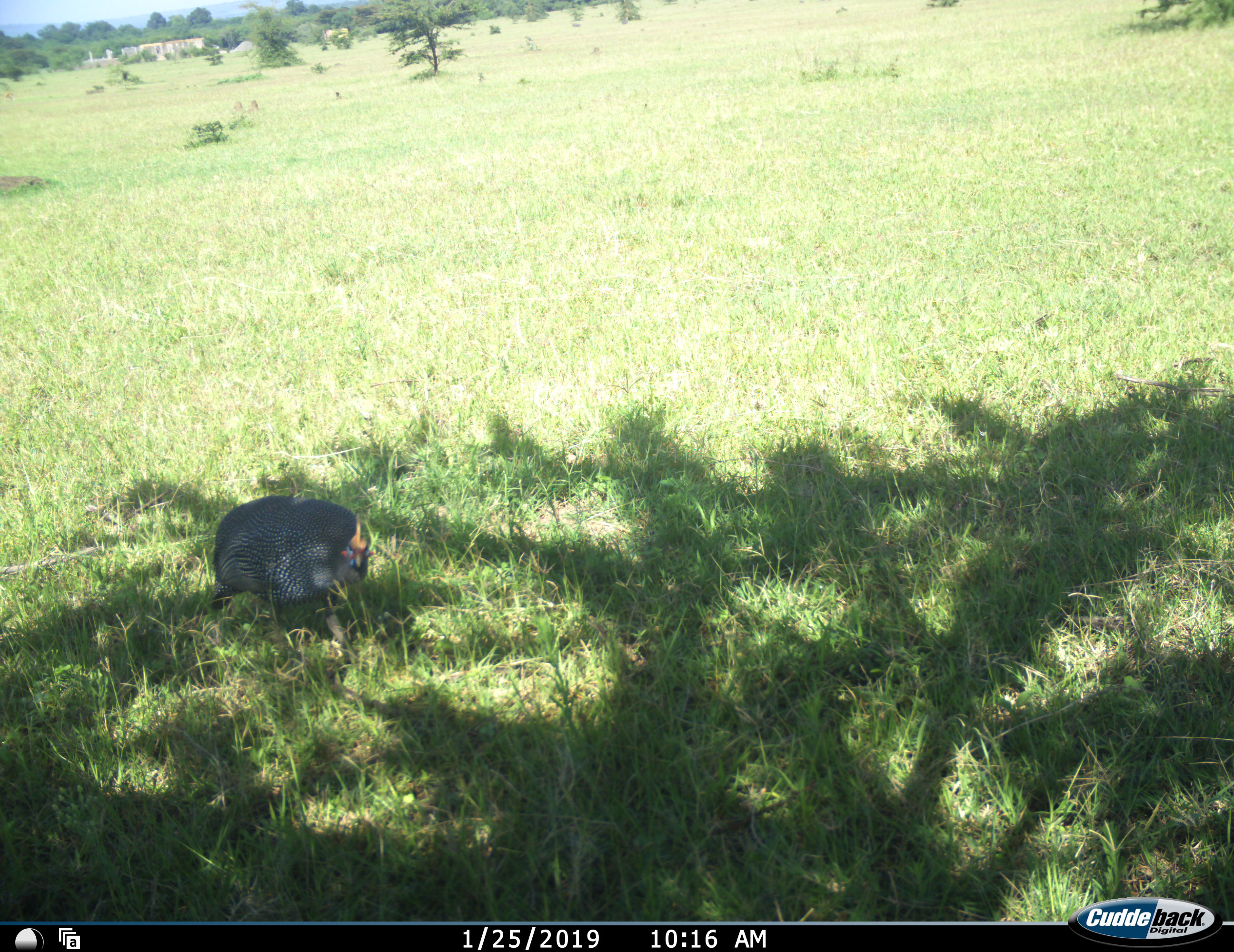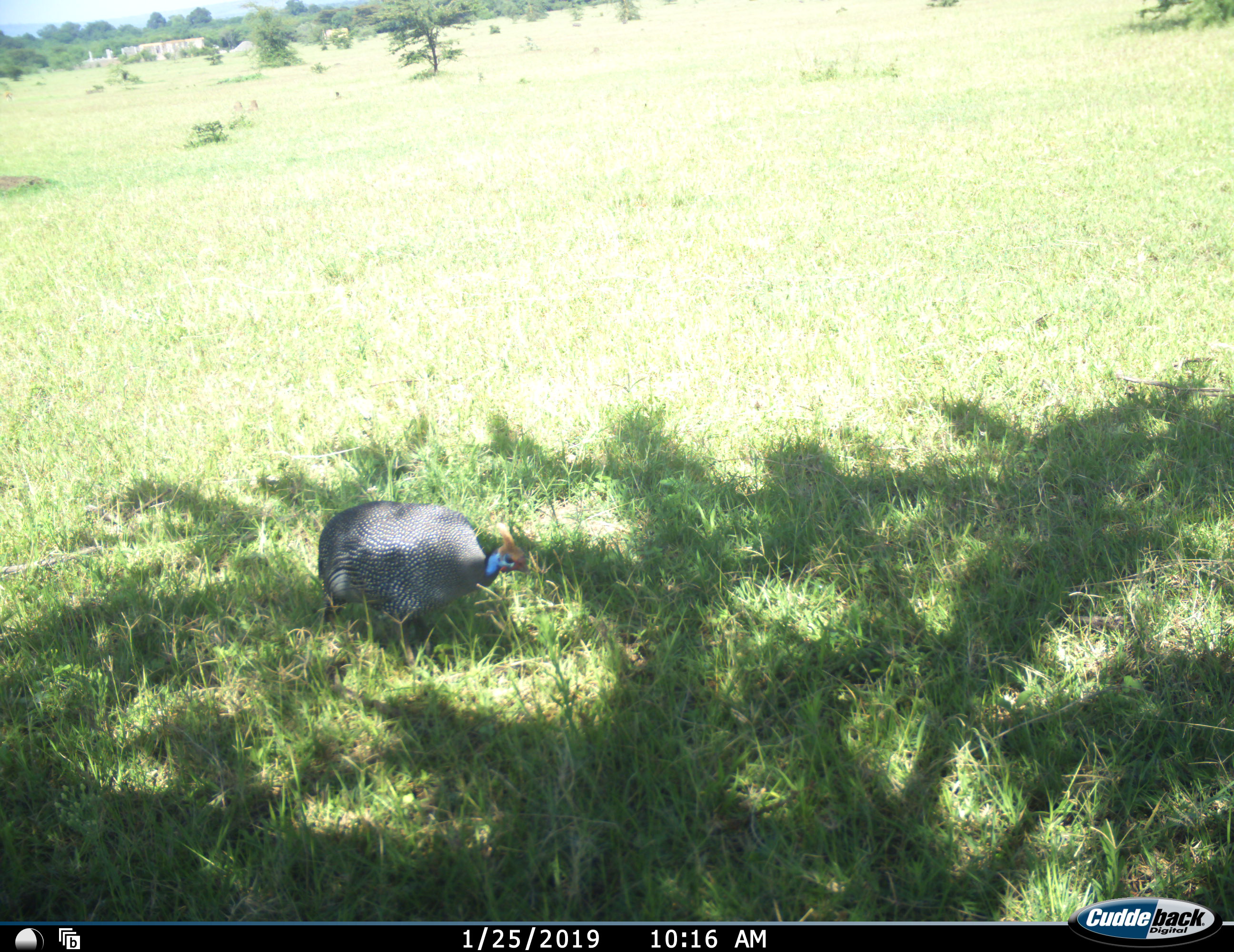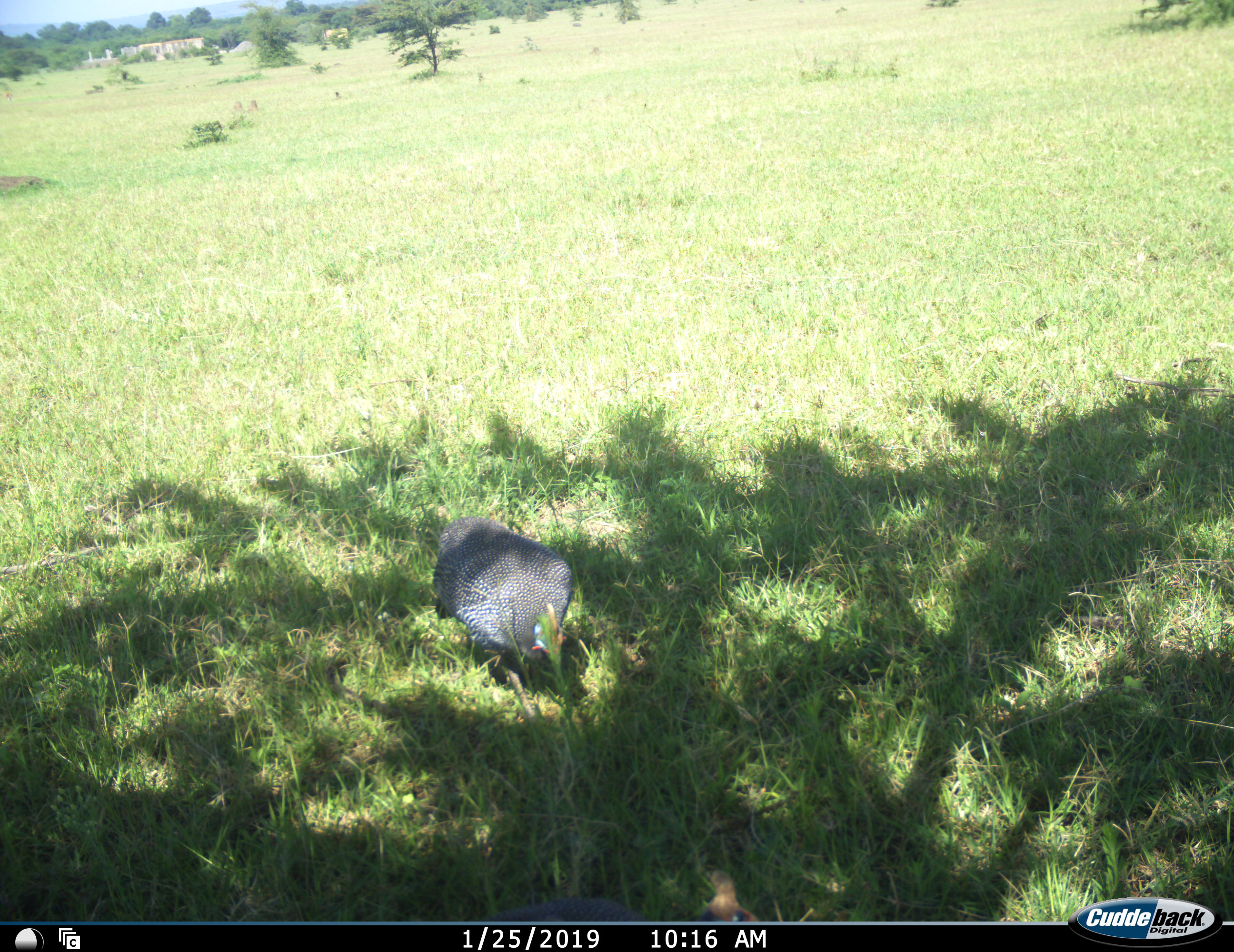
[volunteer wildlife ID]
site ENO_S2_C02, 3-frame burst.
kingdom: Animalia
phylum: Chordata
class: Aves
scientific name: Aves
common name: bird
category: birdother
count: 1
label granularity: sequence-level